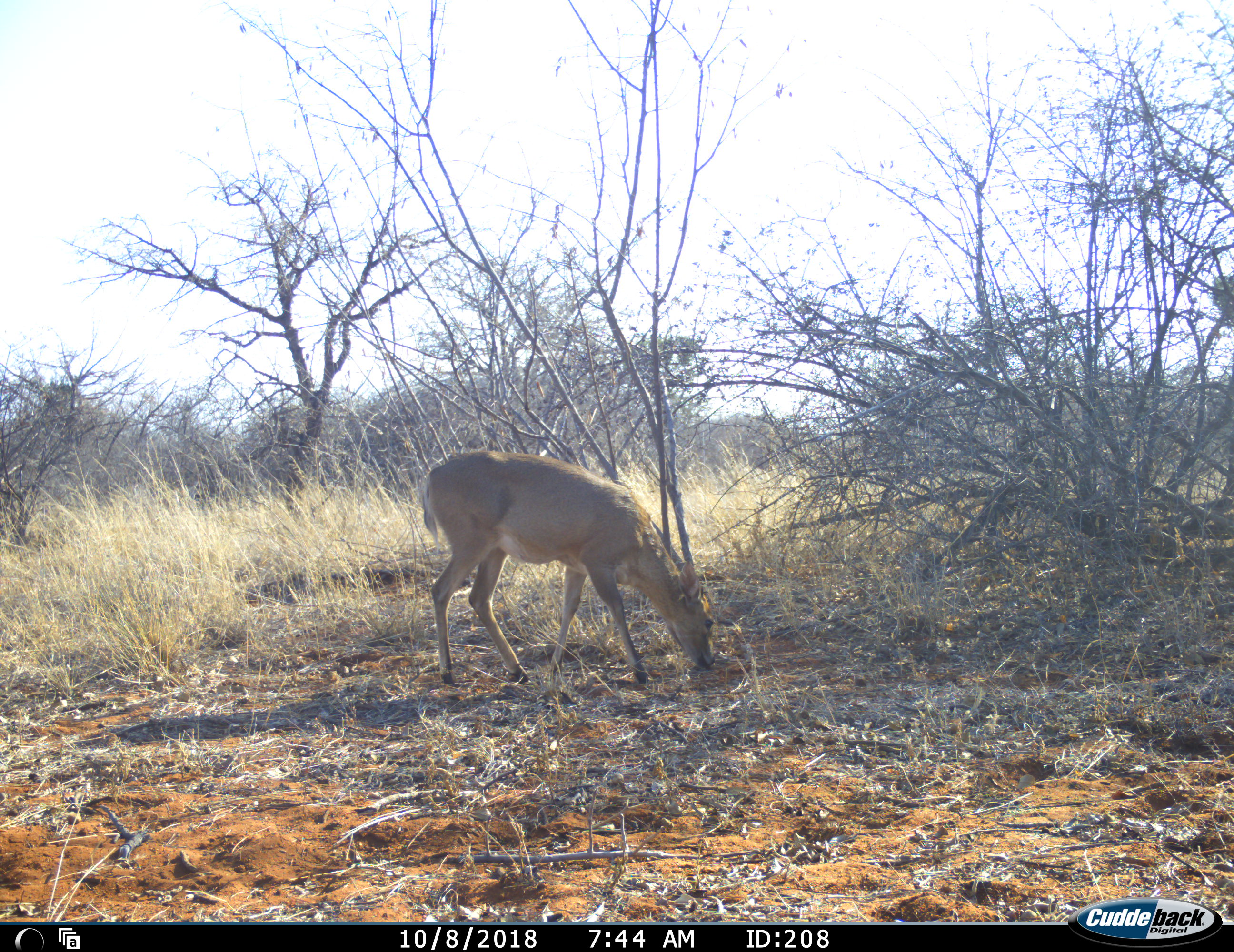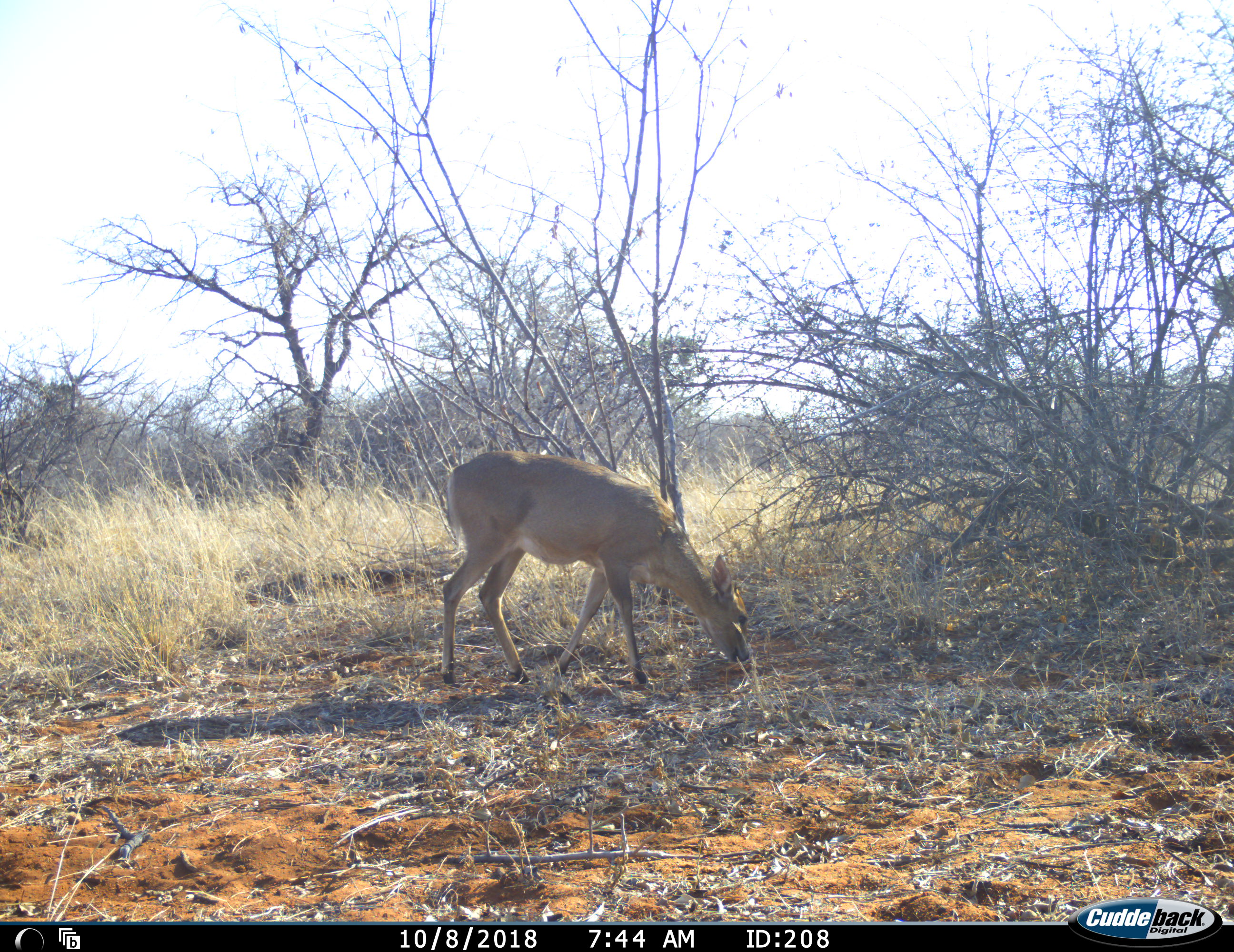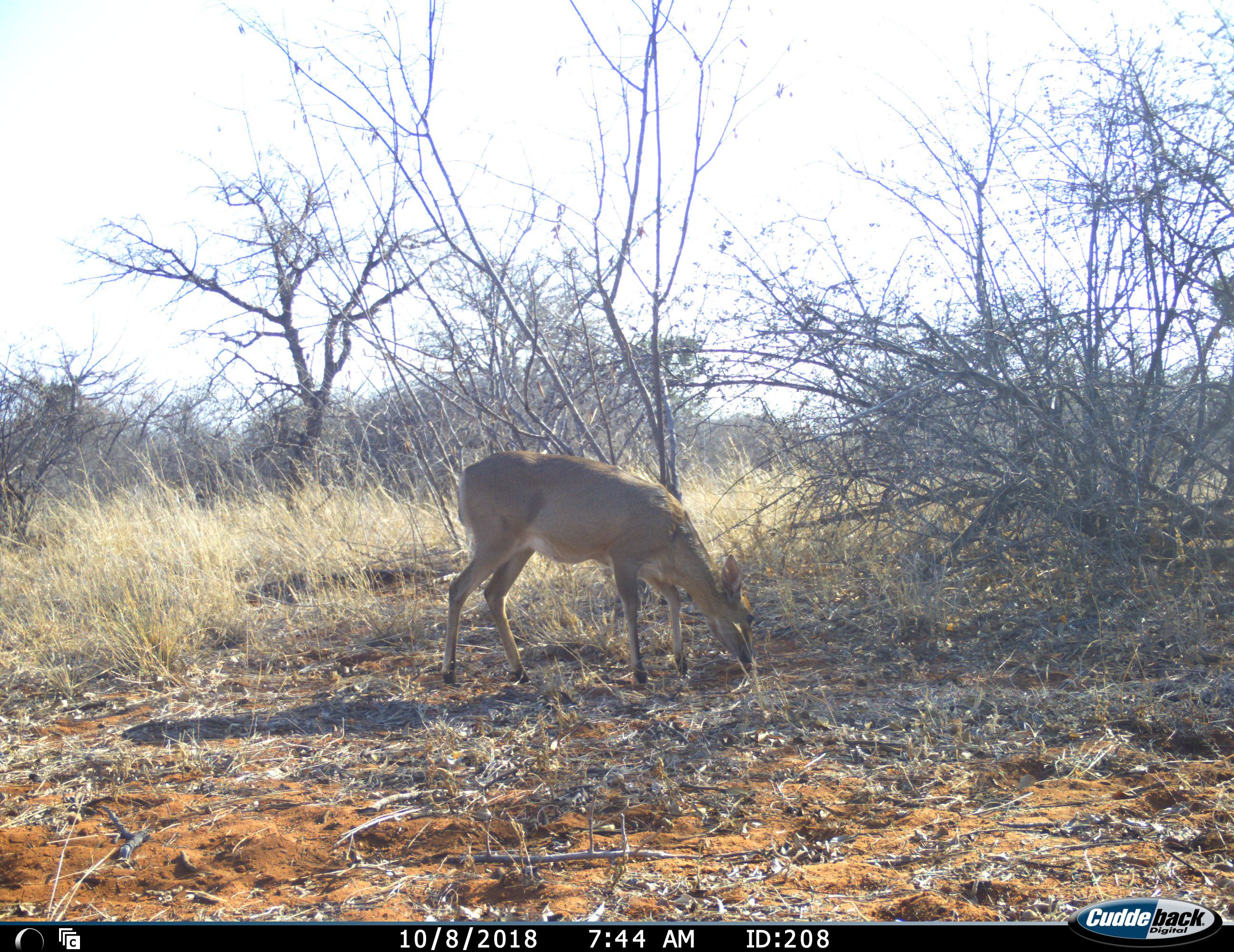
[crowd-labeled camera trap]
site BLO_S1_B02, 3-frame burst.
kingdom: Animalia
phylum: Chordata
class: Mammalia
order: Artiodactyla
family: Bovidae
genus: Sylvicapra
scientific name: Sylvicapra grimmia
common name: common duiker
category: duikercommongrey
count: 1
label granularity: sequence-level